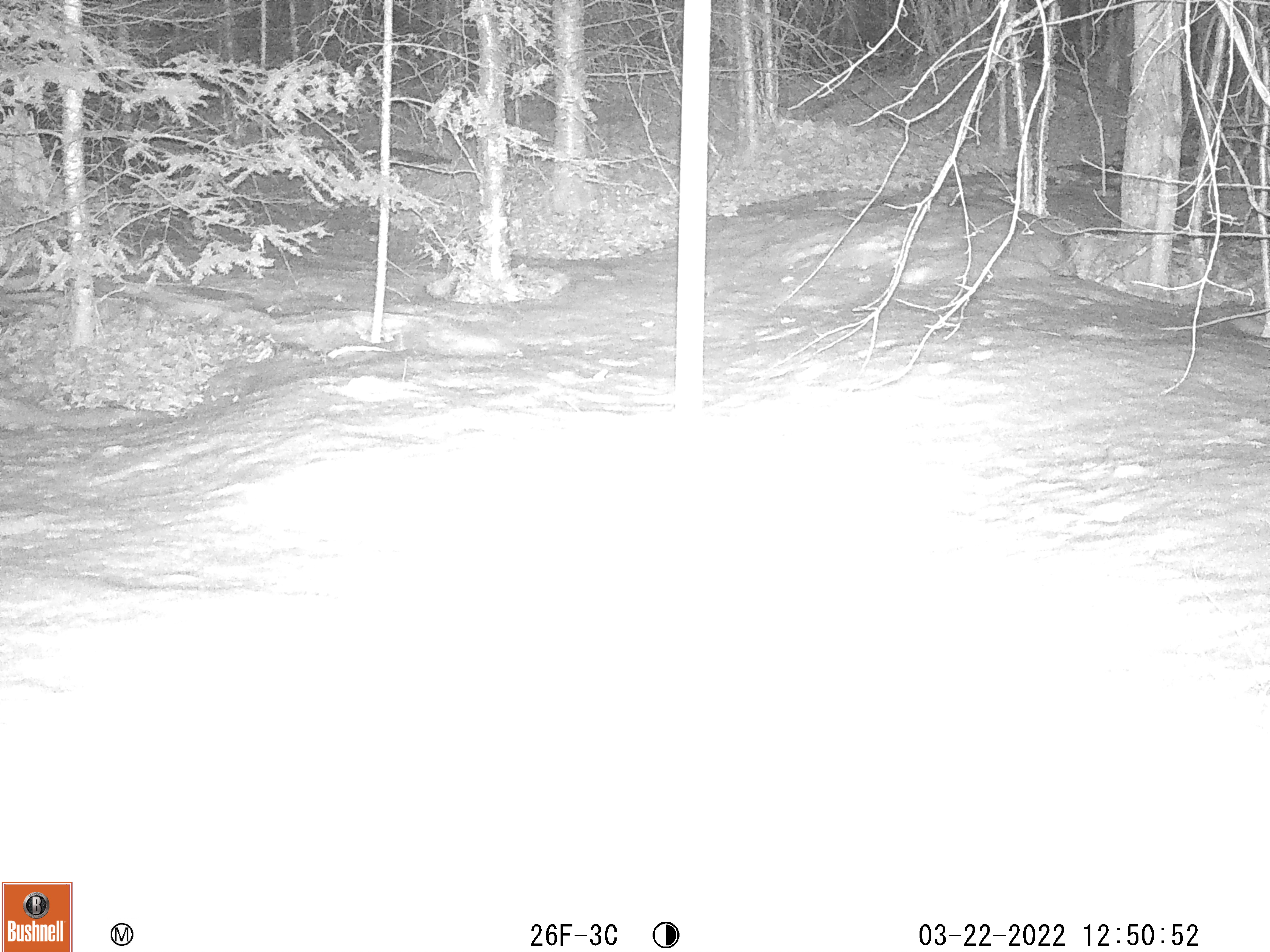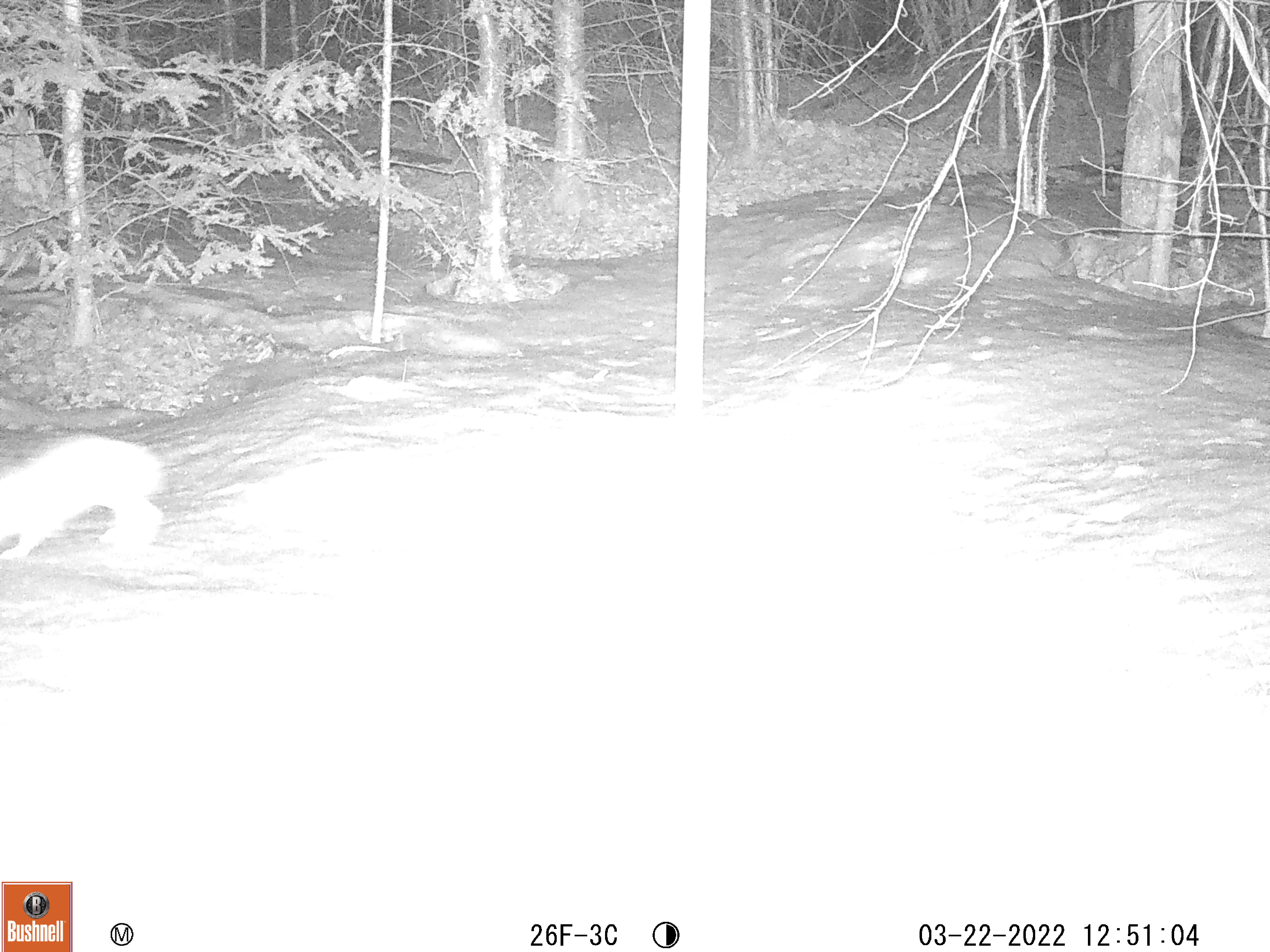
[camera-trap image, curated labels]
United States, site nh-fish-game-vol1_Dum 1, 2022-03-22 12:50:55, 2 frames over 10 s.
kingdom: Animalia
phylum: Chordata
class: Mammalia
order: Lagomorpha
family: Leporidae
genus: Lepus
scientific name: Lepus americanus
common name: snowshoe hare